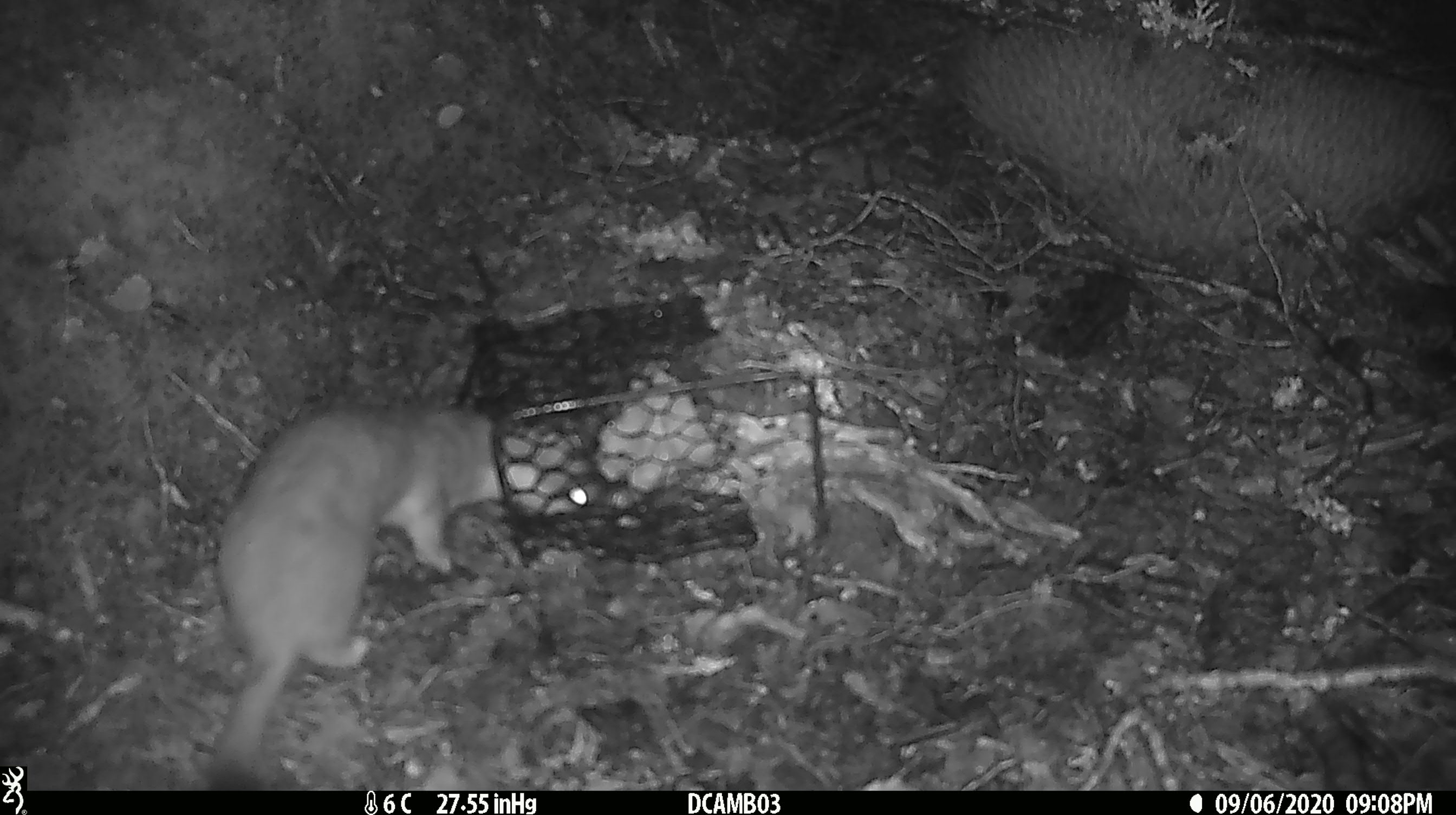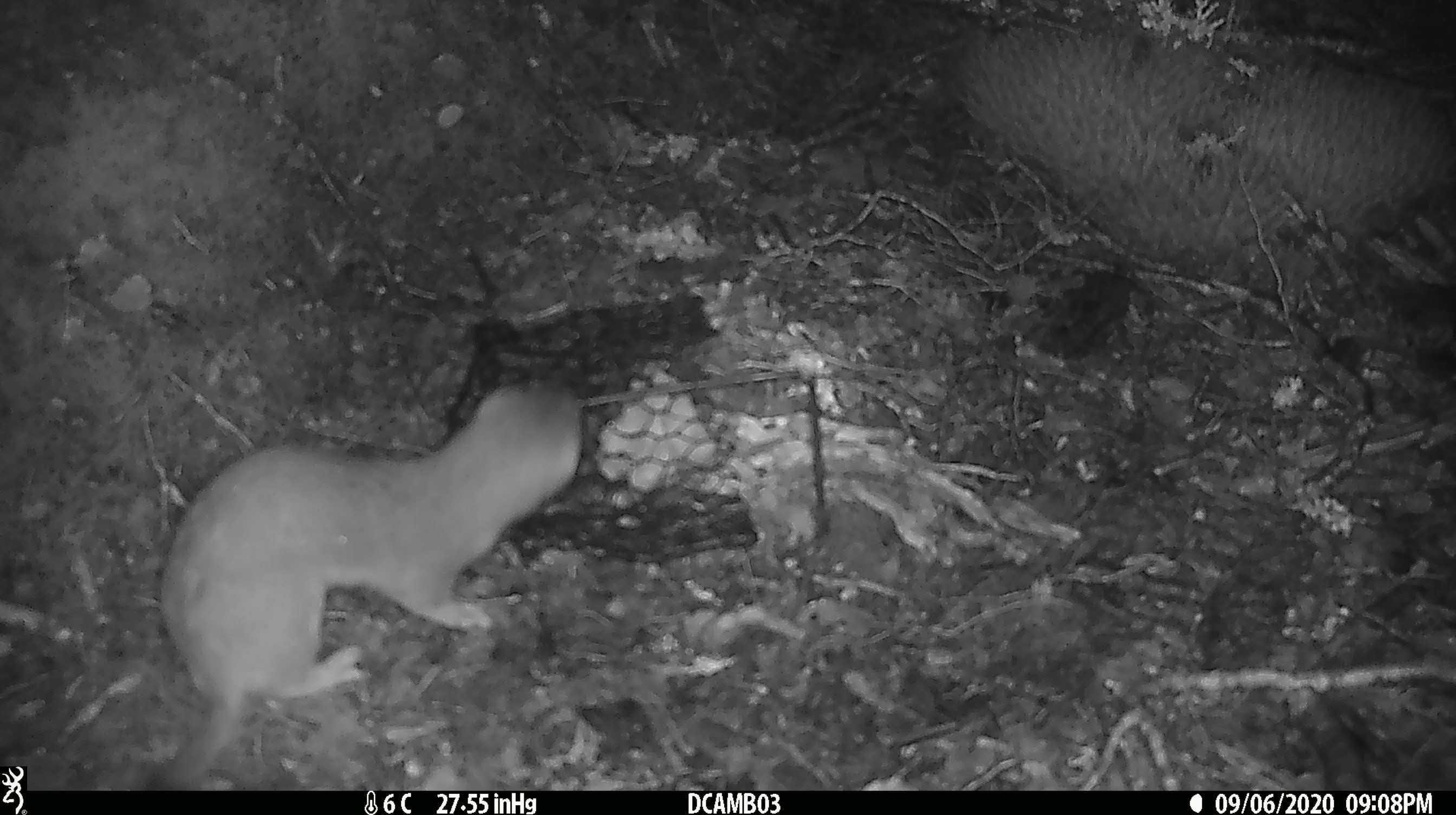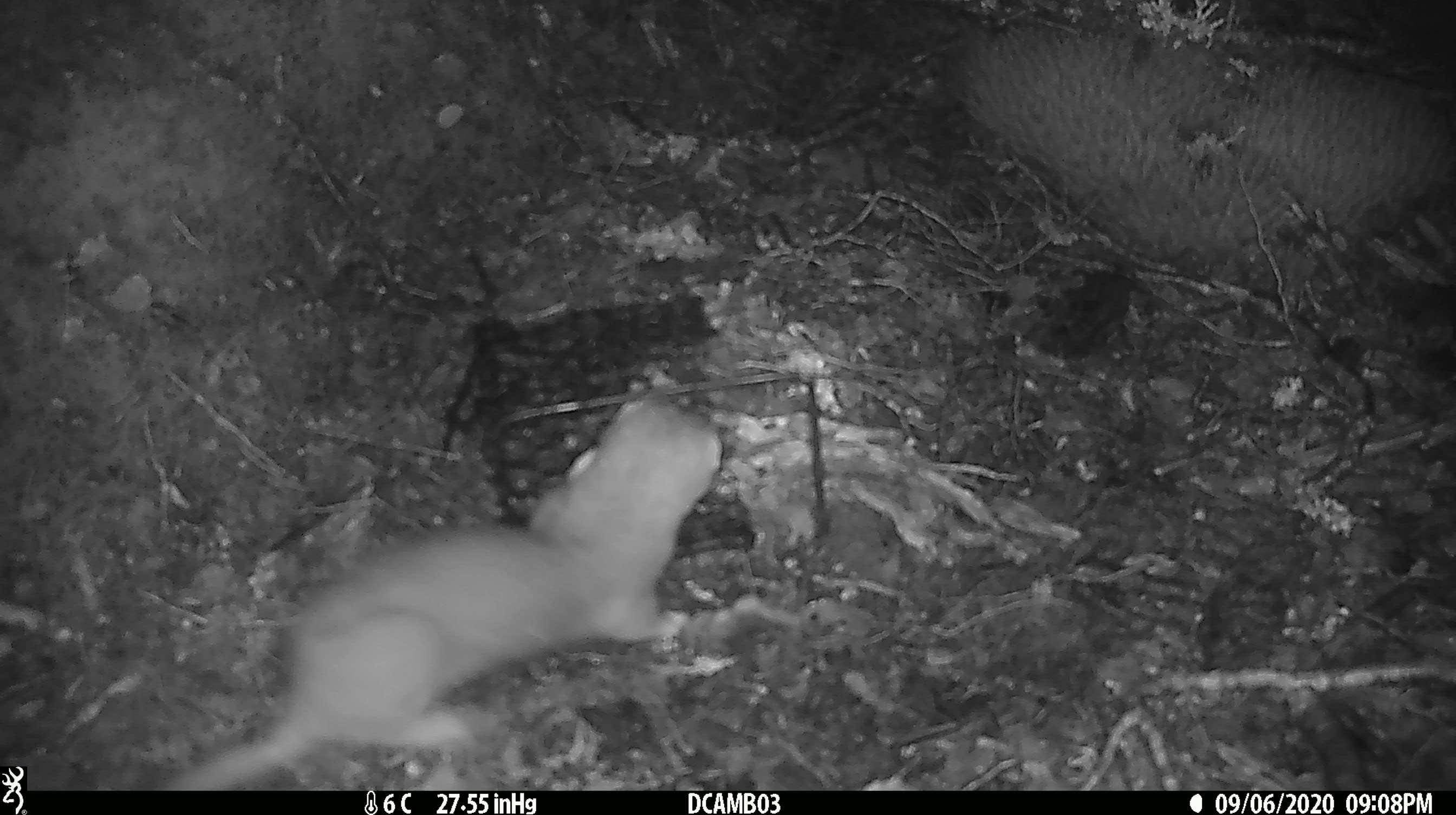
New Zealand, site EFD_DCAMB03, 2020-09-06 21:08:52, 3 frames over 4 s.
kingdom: Animalia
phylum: Chordata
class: Mammalia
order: Carnivora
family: Mustelidae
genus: Mustela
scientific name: Mustela erminea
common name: stoat